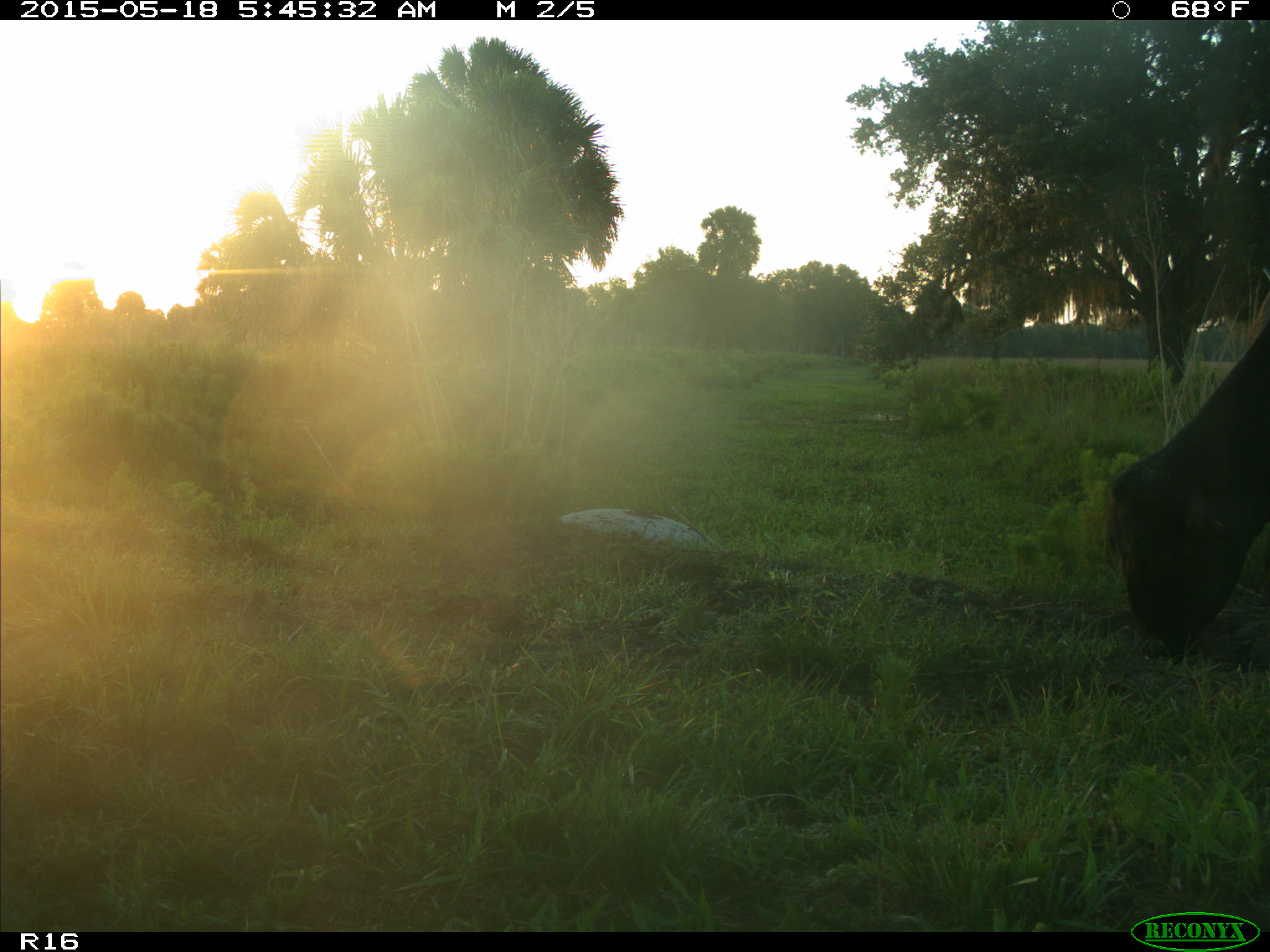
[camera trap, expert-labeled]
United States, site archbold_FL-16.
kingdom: Animalia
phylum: Chordata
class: Mammalia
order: Artiodactyla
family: Bovidae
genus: Bos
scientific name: Bos taurus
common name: domestic cow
Bos taurus (domestic cow).